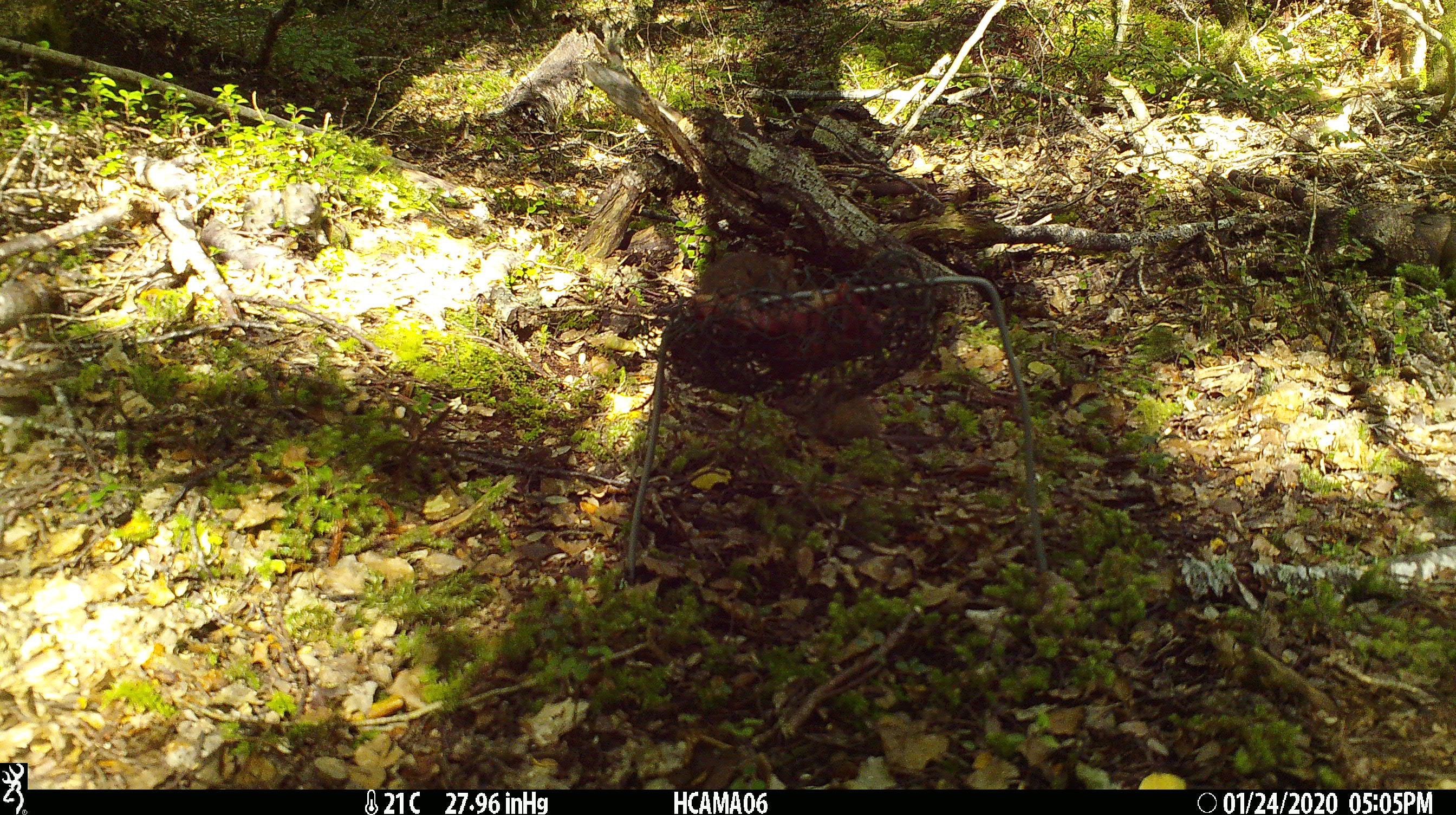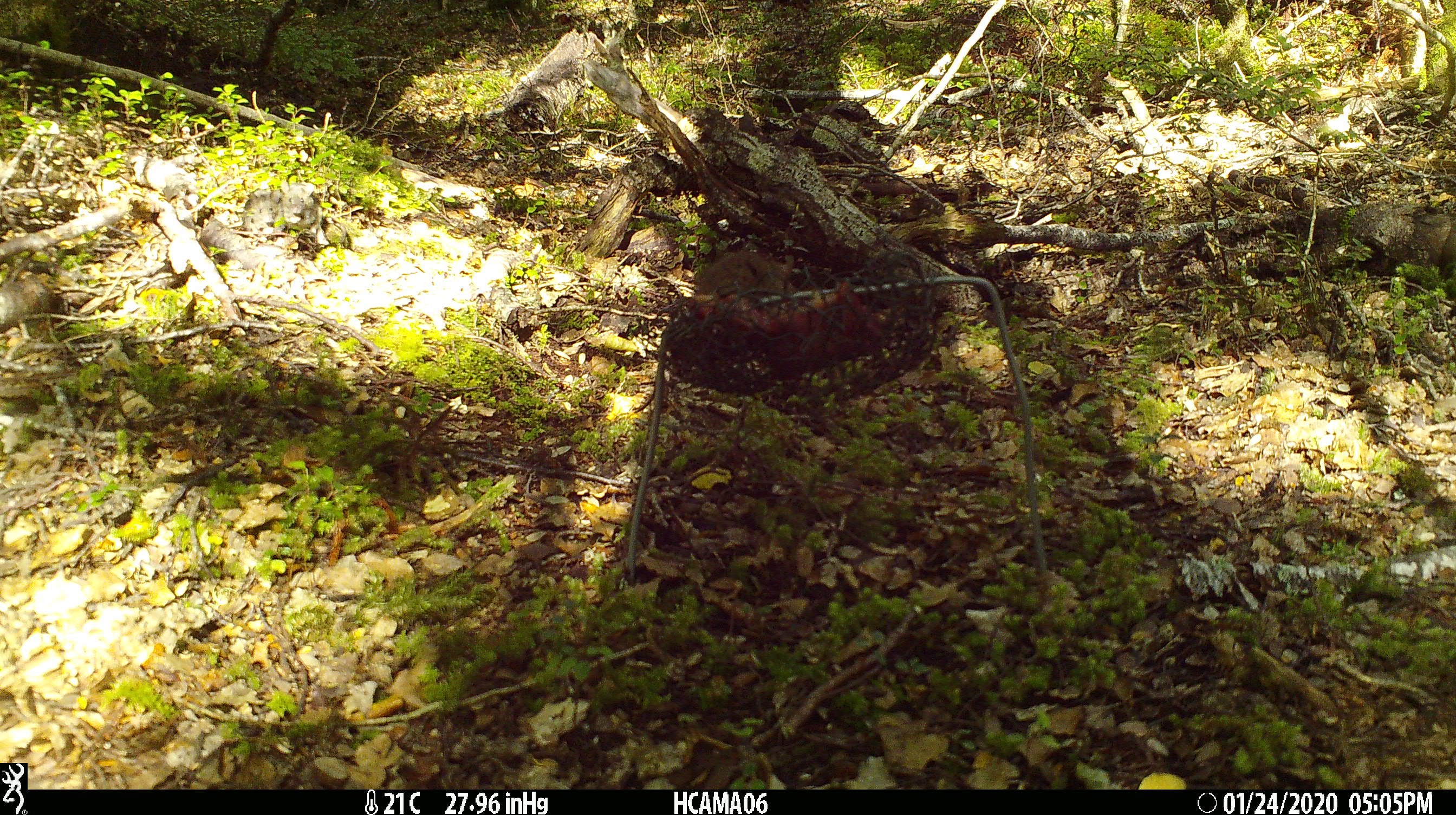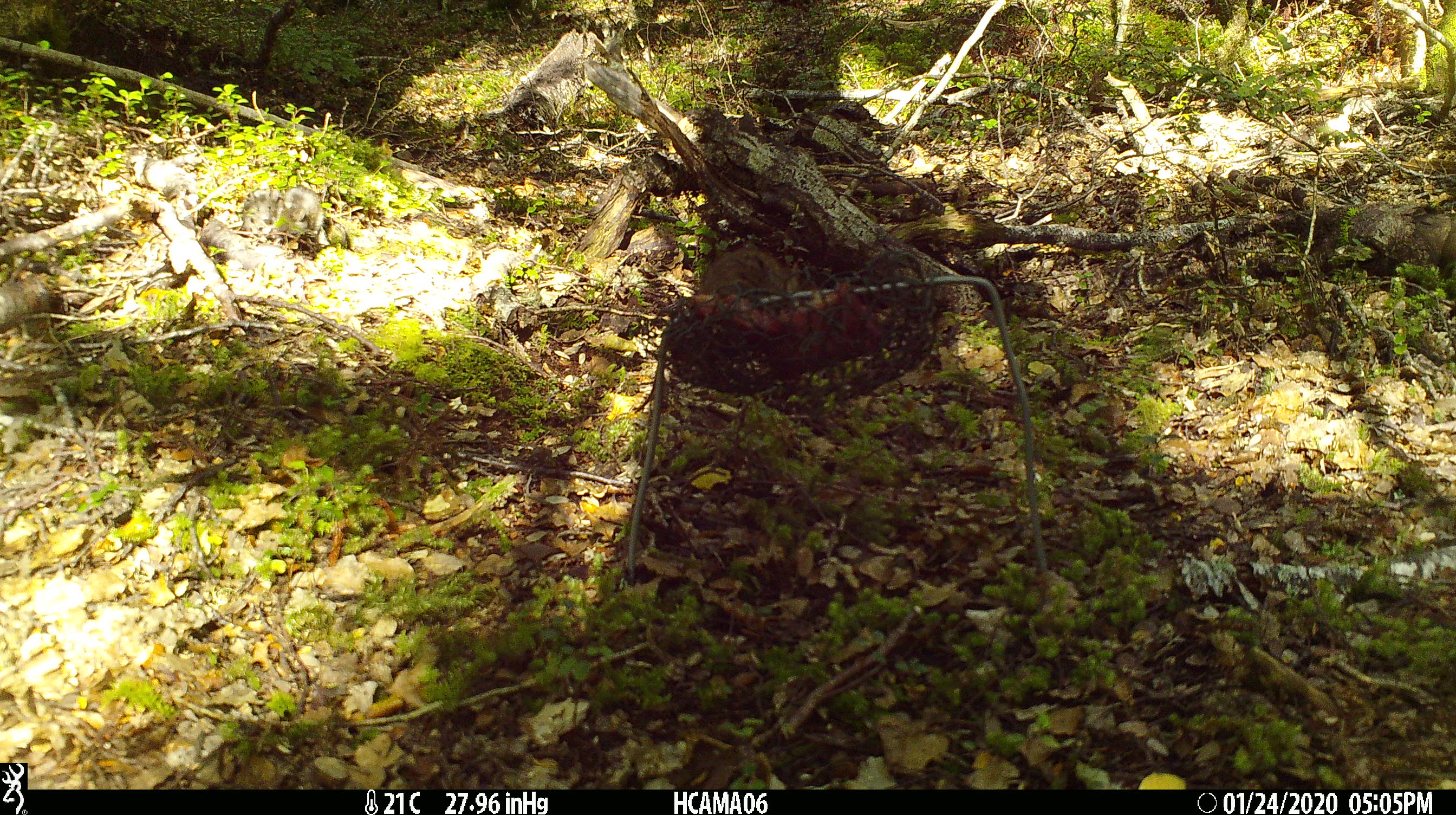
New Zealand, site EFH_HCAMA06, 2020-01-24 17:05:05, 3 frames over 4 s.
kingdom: Animalia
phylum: Chordata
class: Mammalia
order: Rodentia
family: Muridae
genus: Mus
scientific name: Mus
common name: mouse